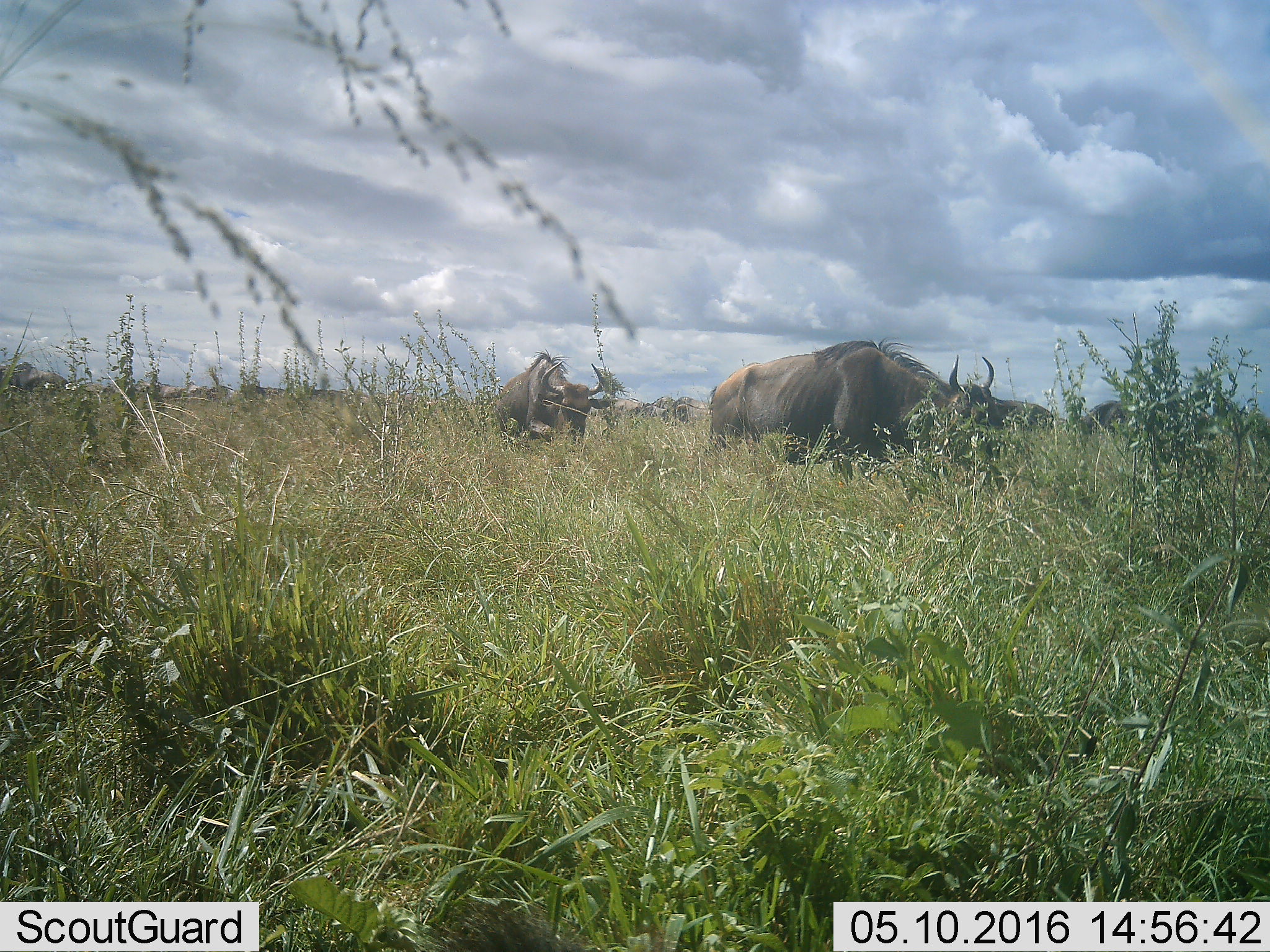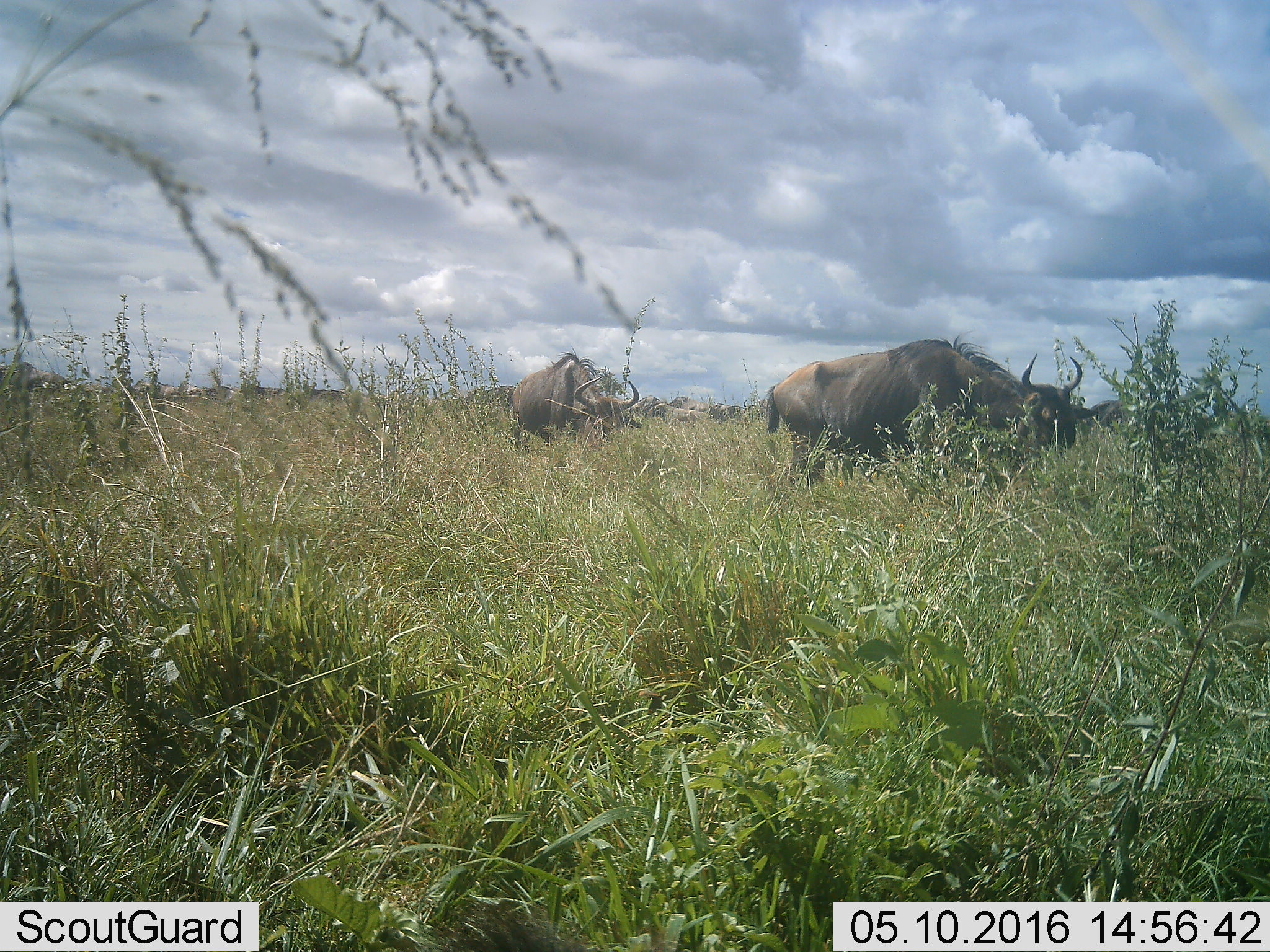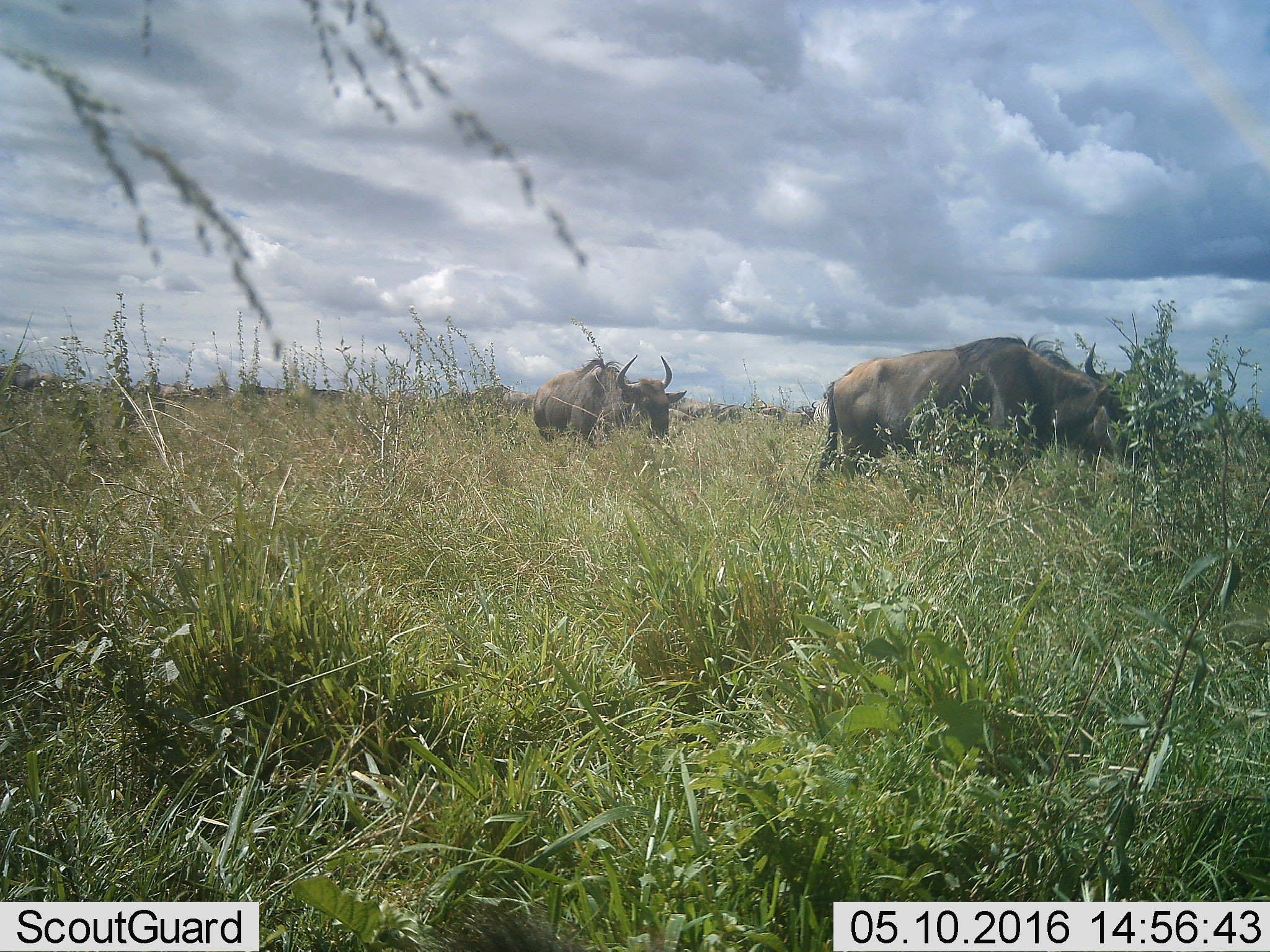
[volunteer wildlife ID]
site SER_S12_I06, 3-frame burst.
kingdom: Animalia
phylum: Chordata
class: Mammalia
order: Artiodactyla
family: Bovidae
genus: Connochaetes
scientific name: Connochaetes taurinus taurinus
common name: blue wildebeest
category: wildebeestblue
Wildebeestblue (blue wildebeest) (Connochaetes taurinus taurinus), count 11-50. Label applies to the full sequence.